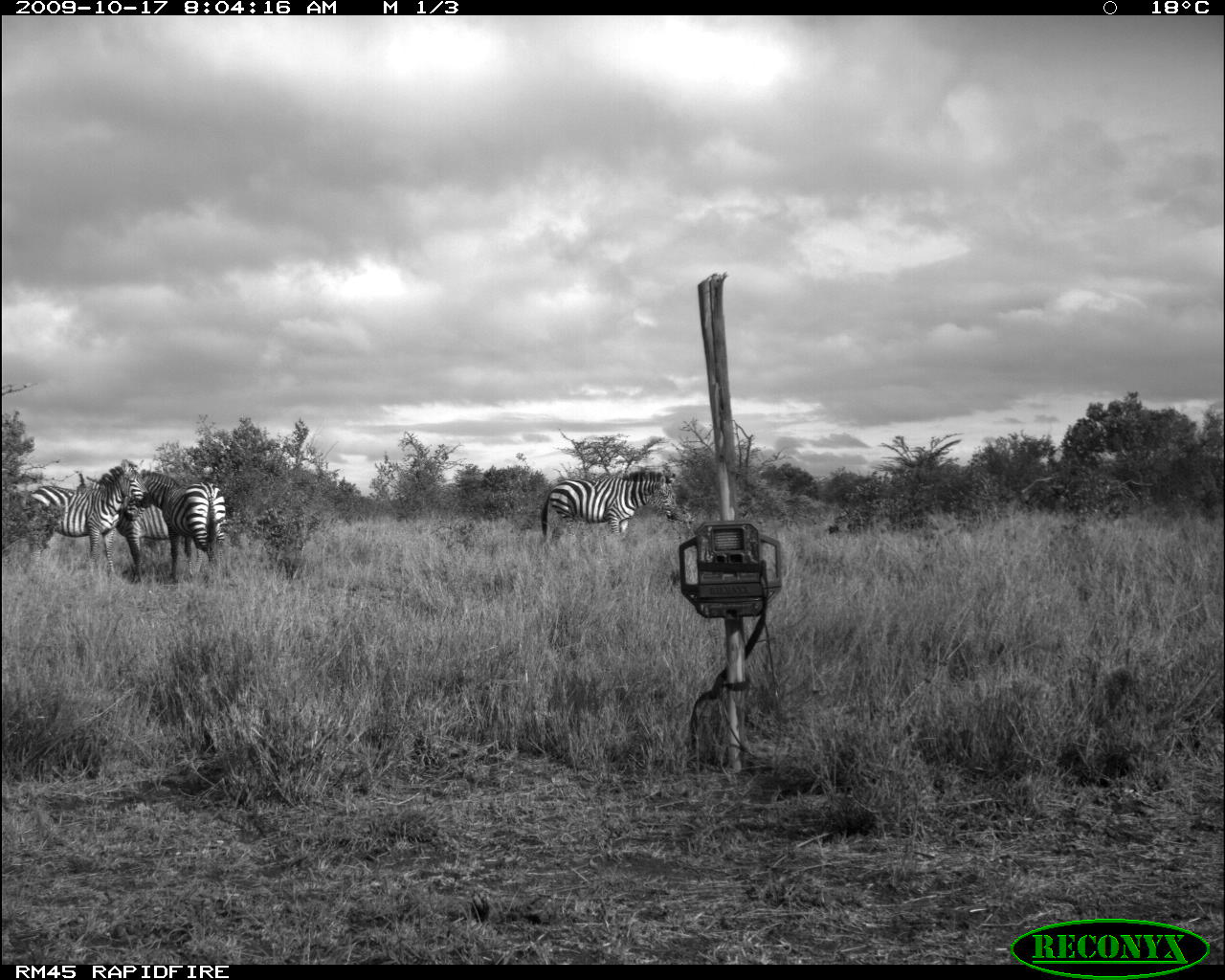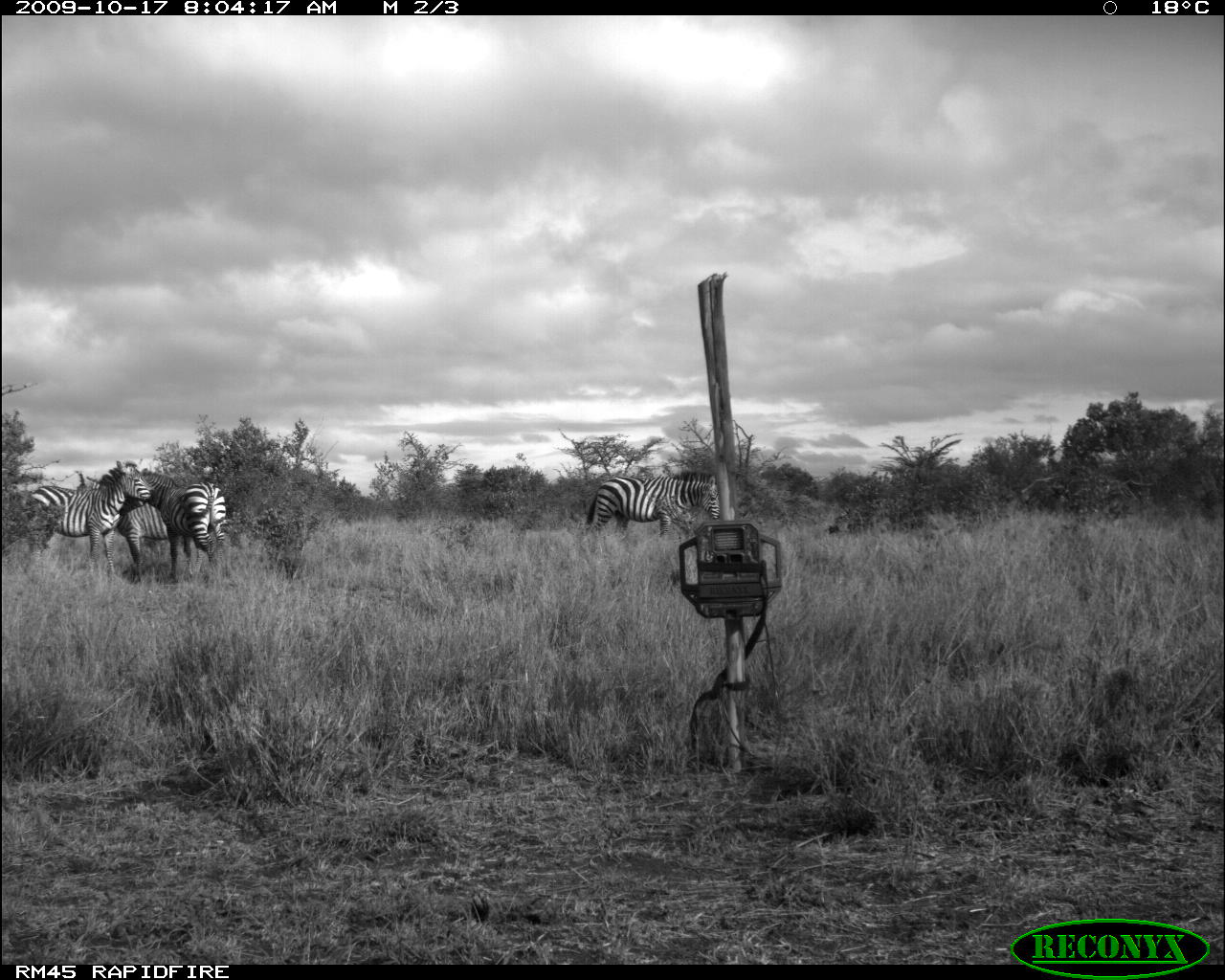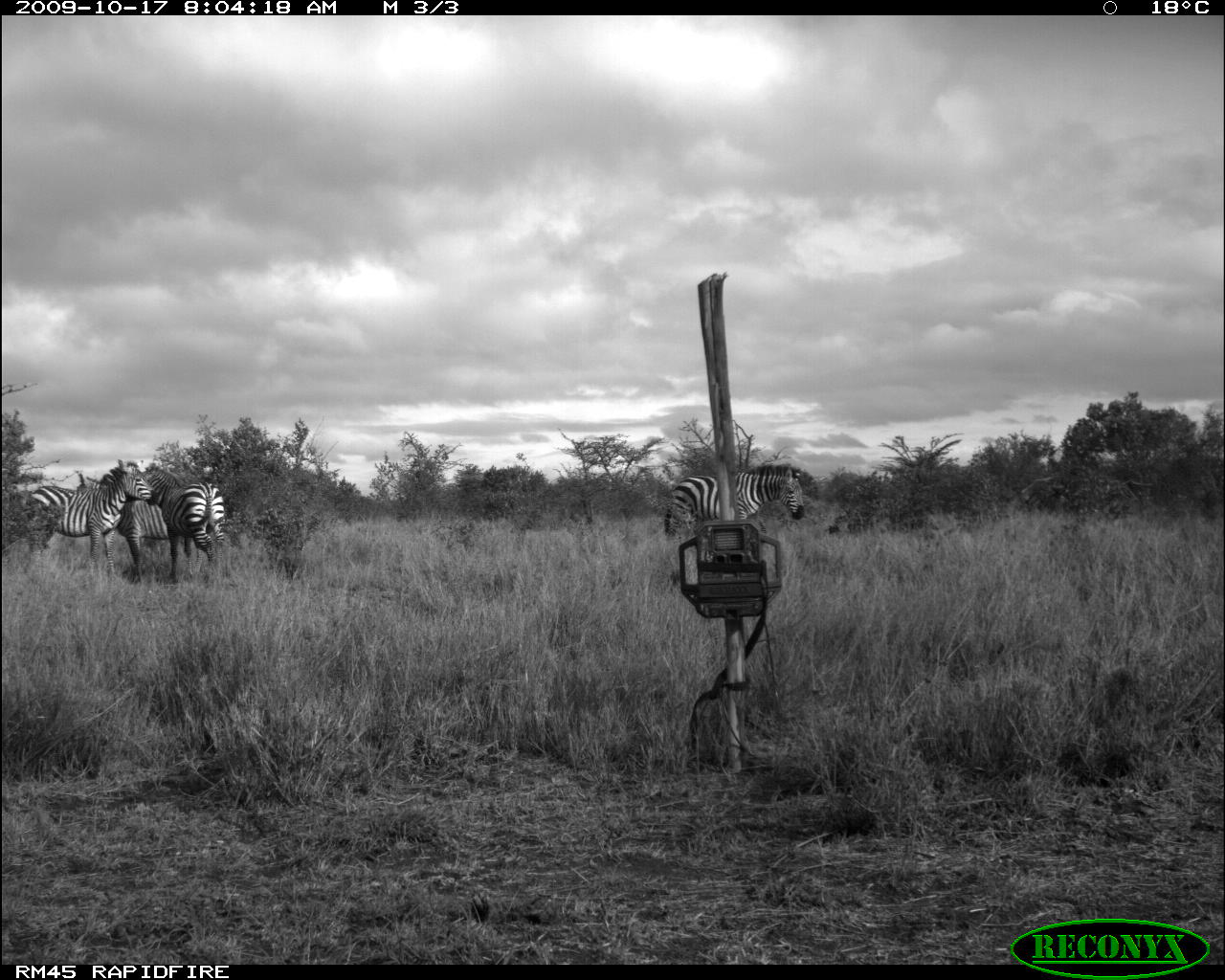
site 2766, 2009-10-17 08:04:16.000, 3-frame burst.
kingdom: Animalia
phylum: Chordata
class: Mammalia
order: Perissodactyla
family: Equidae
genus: Equus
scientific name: Equus quagga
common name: plains zebra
Equus quagga (plains zebra), count 4.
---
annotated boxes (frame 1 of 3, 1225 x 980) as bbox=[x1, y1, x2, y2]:
equus quagga: bbox=[25, 458, 153, 577]; bbox=[125, 469, 228, 577]; bbox=[541, 467, 676, 539]; bbox=[113, 504, 204, 584]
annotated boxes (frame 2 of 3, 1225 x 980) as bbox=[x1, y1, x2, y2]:
equus quagga: bbox=[25, 458, 153, 577]; bbox=[125, 469, 228, 577]; bbox=[586, 471, 720, 541]; bbox=[113, 504, 204, 584]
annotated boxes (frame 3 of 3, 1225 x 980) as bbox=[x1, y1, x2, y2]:
equus quagga: bbox=[25, 458, 153, 577]; bbox=[125, 469, 228, 577]; bbox=[663, 462, 804, 534]; bbox=[113, 504, 204, 584]